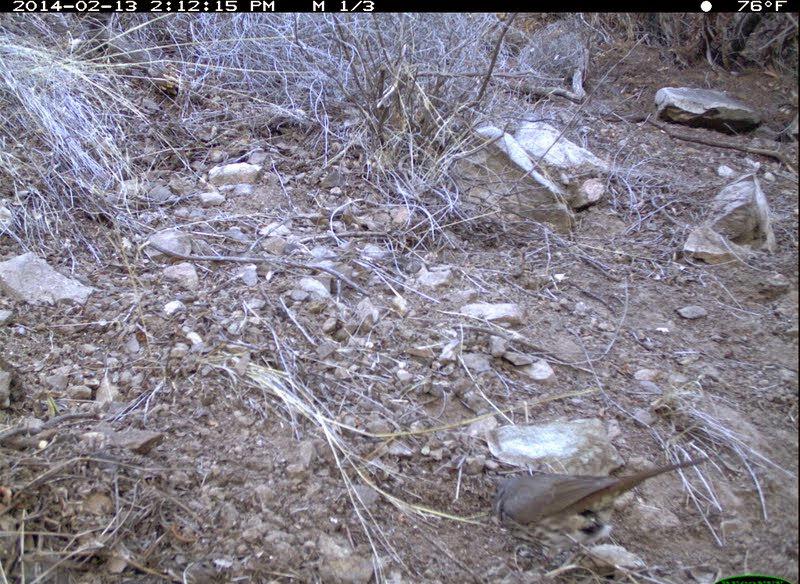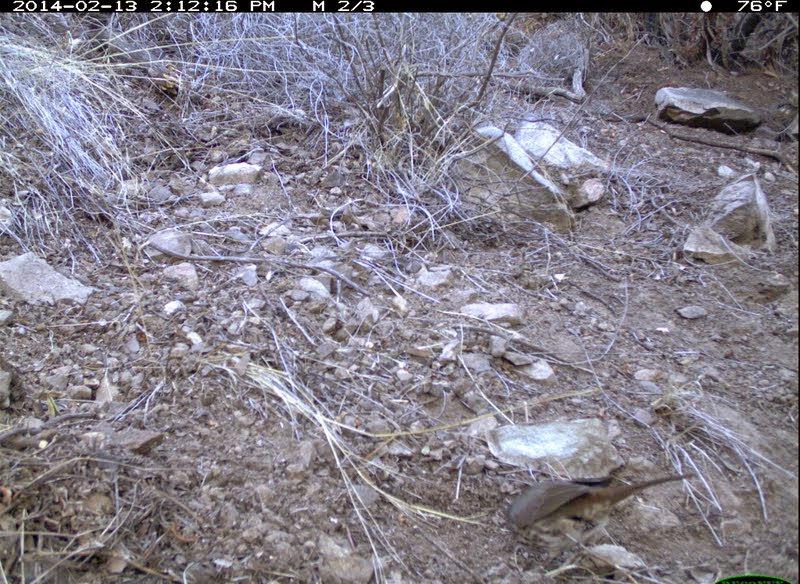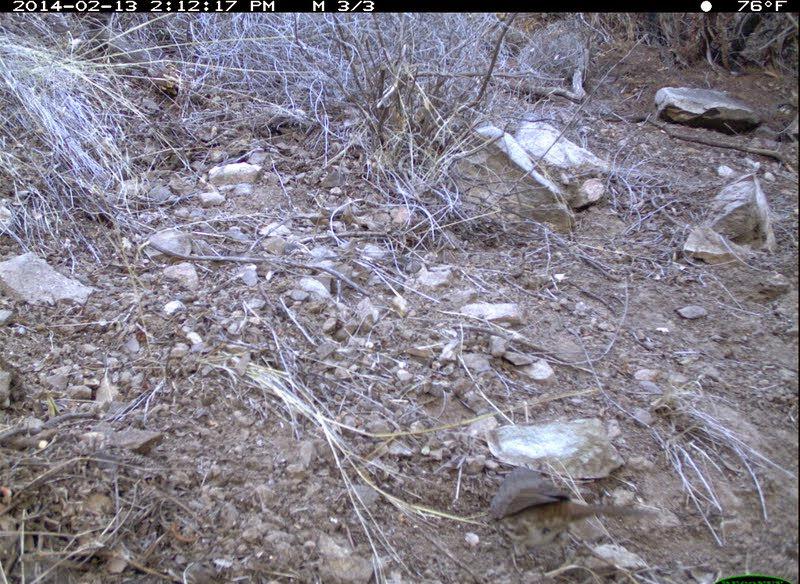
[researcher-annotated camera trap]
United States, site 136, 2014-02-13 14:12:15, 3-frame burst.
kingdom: Animalia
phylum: Chordata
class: Aves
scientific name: Aves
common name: bird